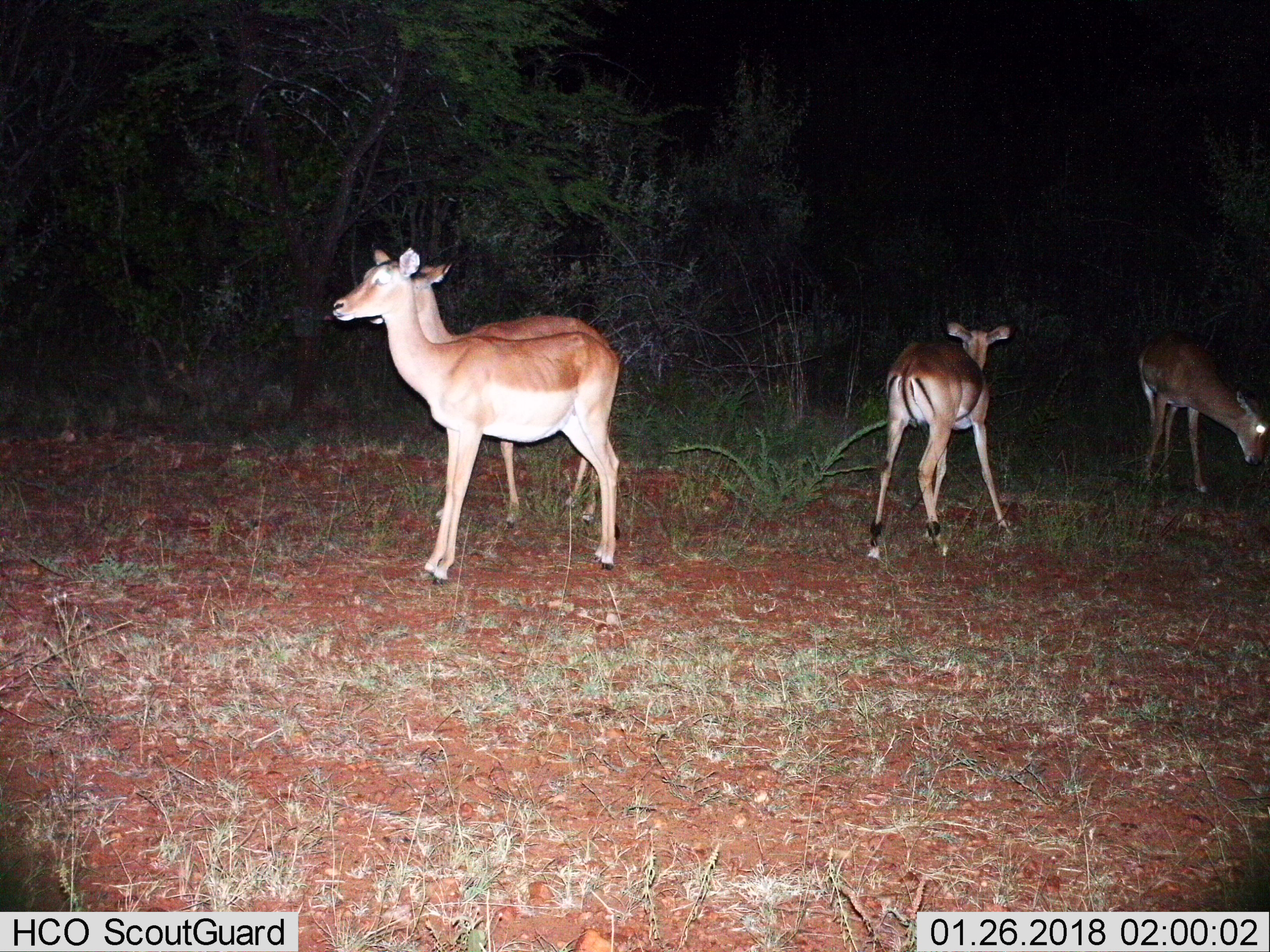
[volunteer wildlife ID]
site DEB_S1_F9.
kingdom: Animalia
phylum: Chordata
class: Mammalia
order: Artiodactyla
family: Bovidae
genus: Aepyceros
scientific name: Aepyceros melampus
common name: impala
Impala (Aepyceros melampus), count 4. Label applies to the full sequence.